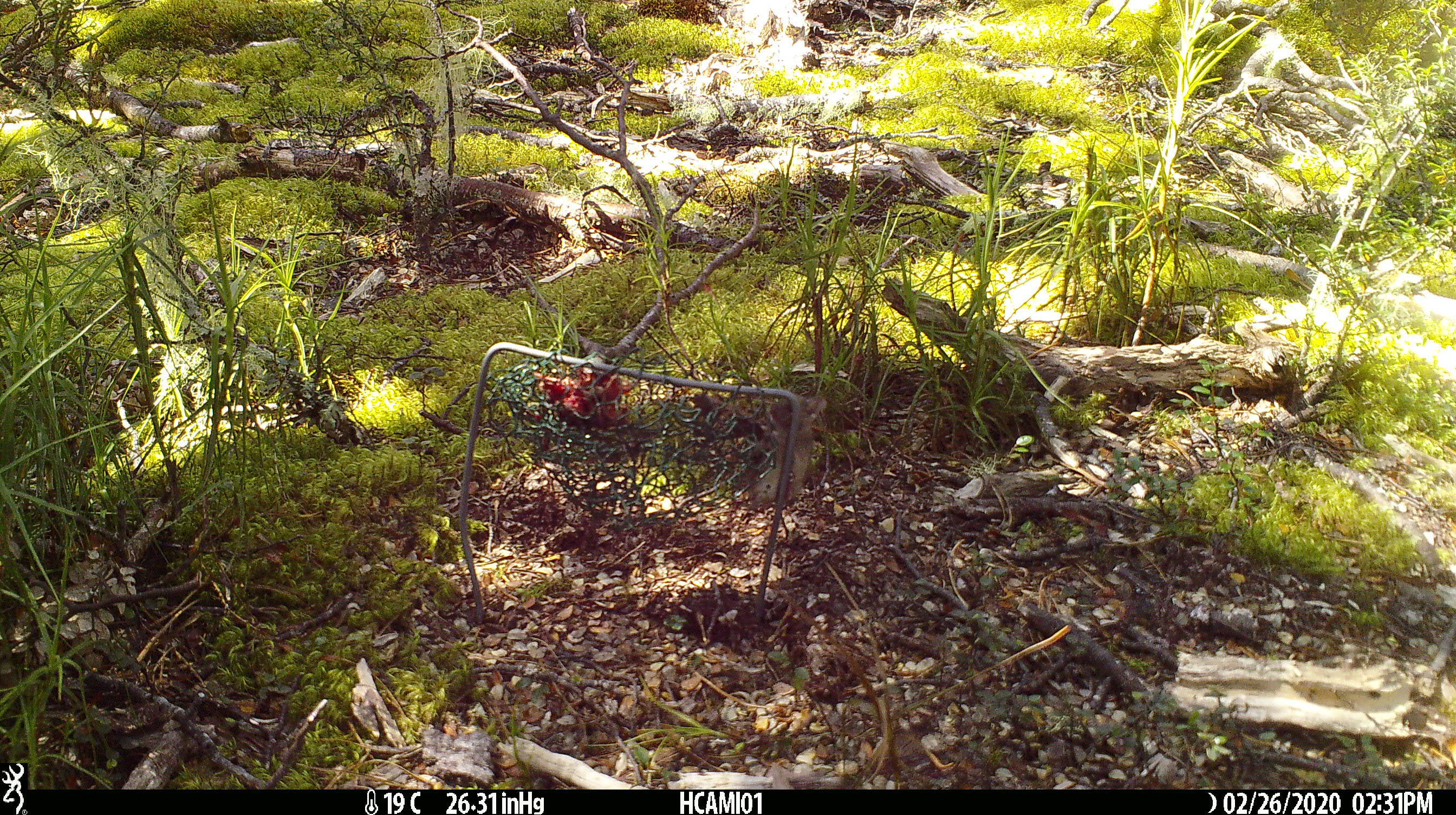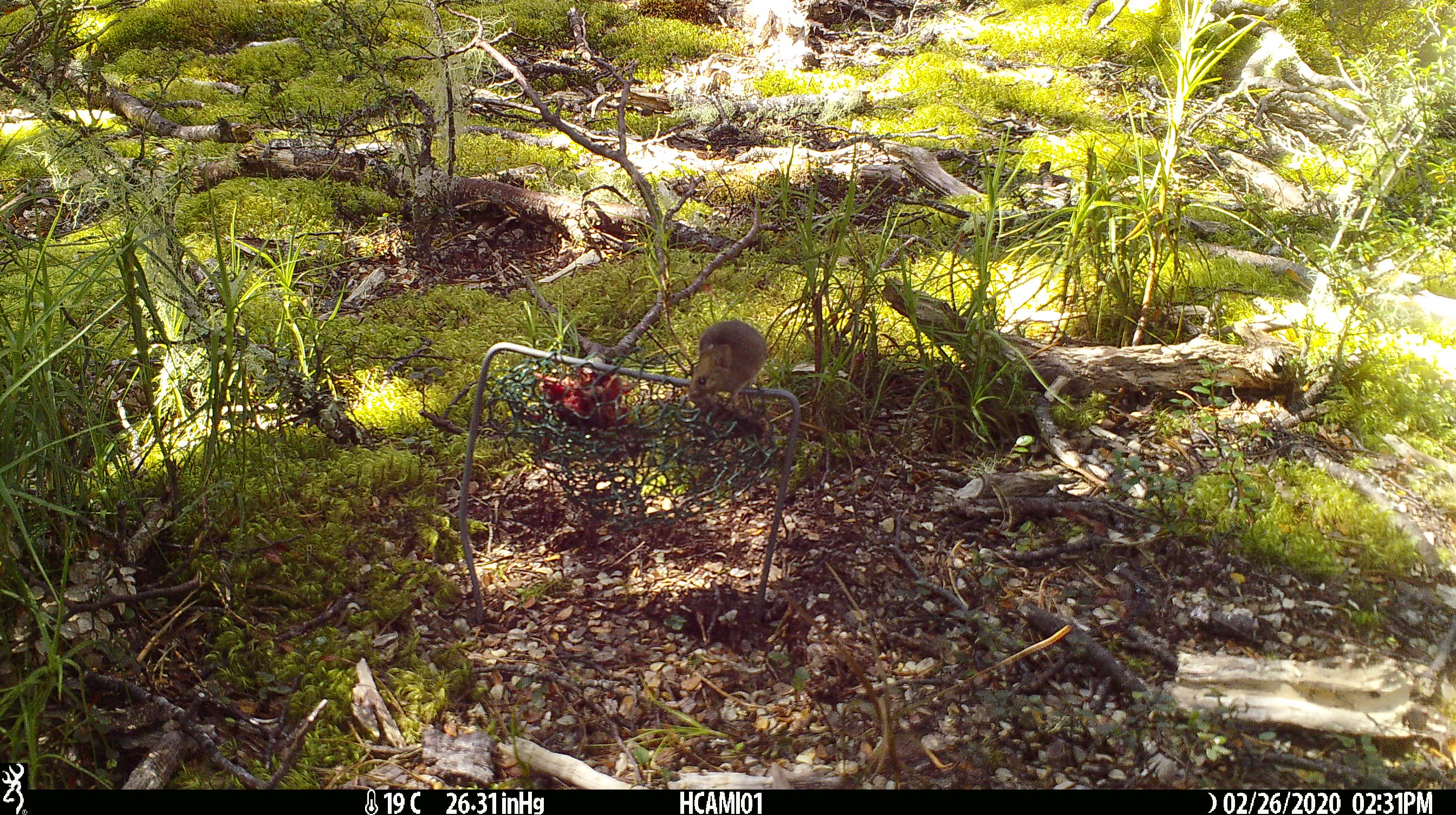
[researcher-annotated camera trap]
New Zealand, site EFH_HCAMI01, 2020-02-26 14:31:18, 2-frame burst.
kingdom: Animalia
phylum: Chordata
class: Mammalia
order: Rodentia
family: Muridae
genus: Mus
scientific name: Mus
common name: mouse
Mouse (Mus).